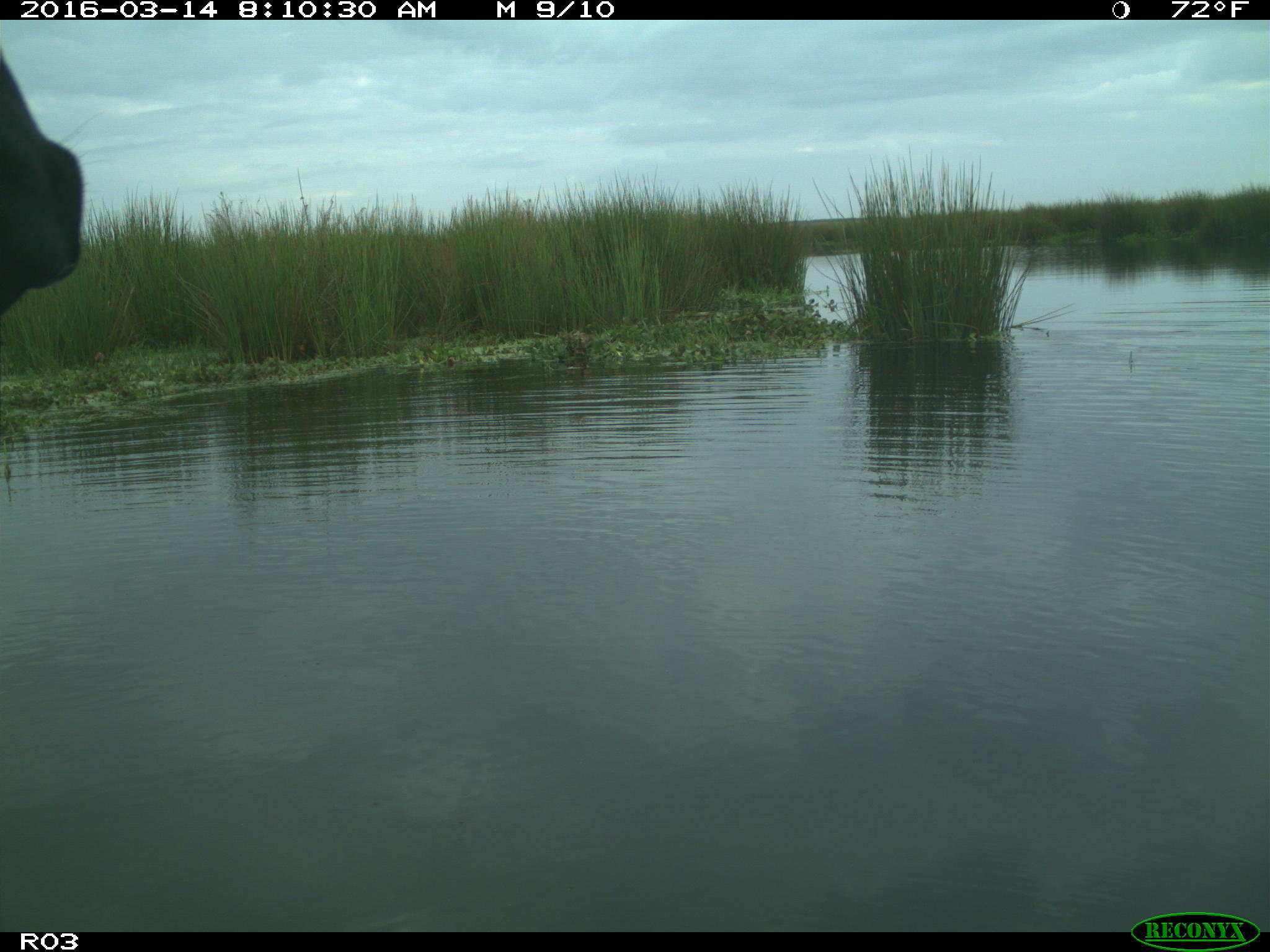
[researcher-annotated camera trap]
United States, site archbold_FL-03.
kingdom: Animalia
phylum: Chordata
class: Mammalia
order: Artiodactyla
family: Bovidae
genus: Bos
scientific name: Bos taurus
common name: domestic cow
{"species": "Bos taurus (domestic cow)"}